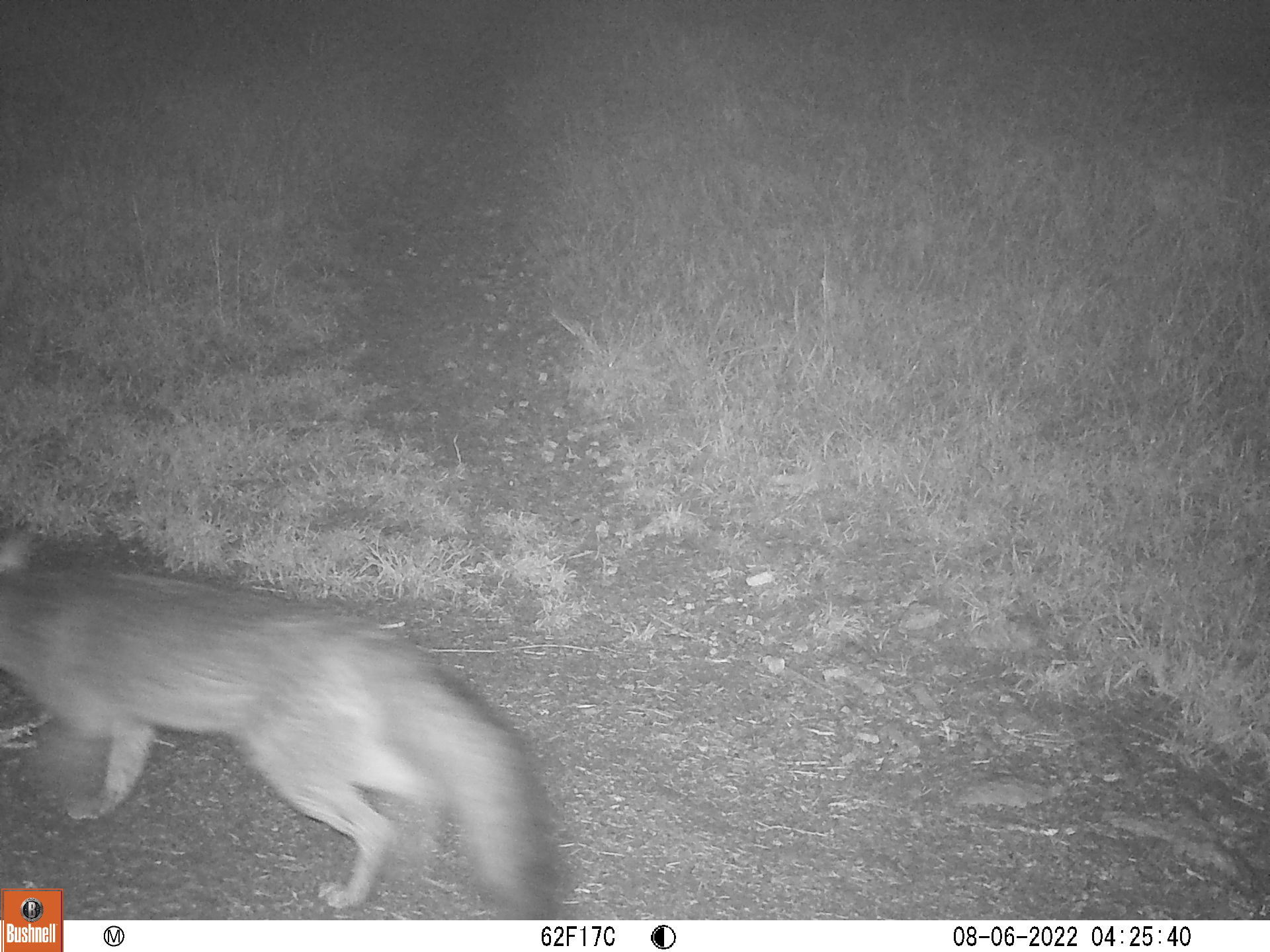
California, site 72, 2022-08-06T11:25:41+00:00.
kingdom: Animalia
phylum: Chordata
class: Mammalia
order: Carnivora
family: Canidae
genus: Urocyon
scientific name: Urocyon cinereoargenteus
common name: gray fox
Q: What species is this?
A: Gray fox (Urocyon cinereoargenteus).